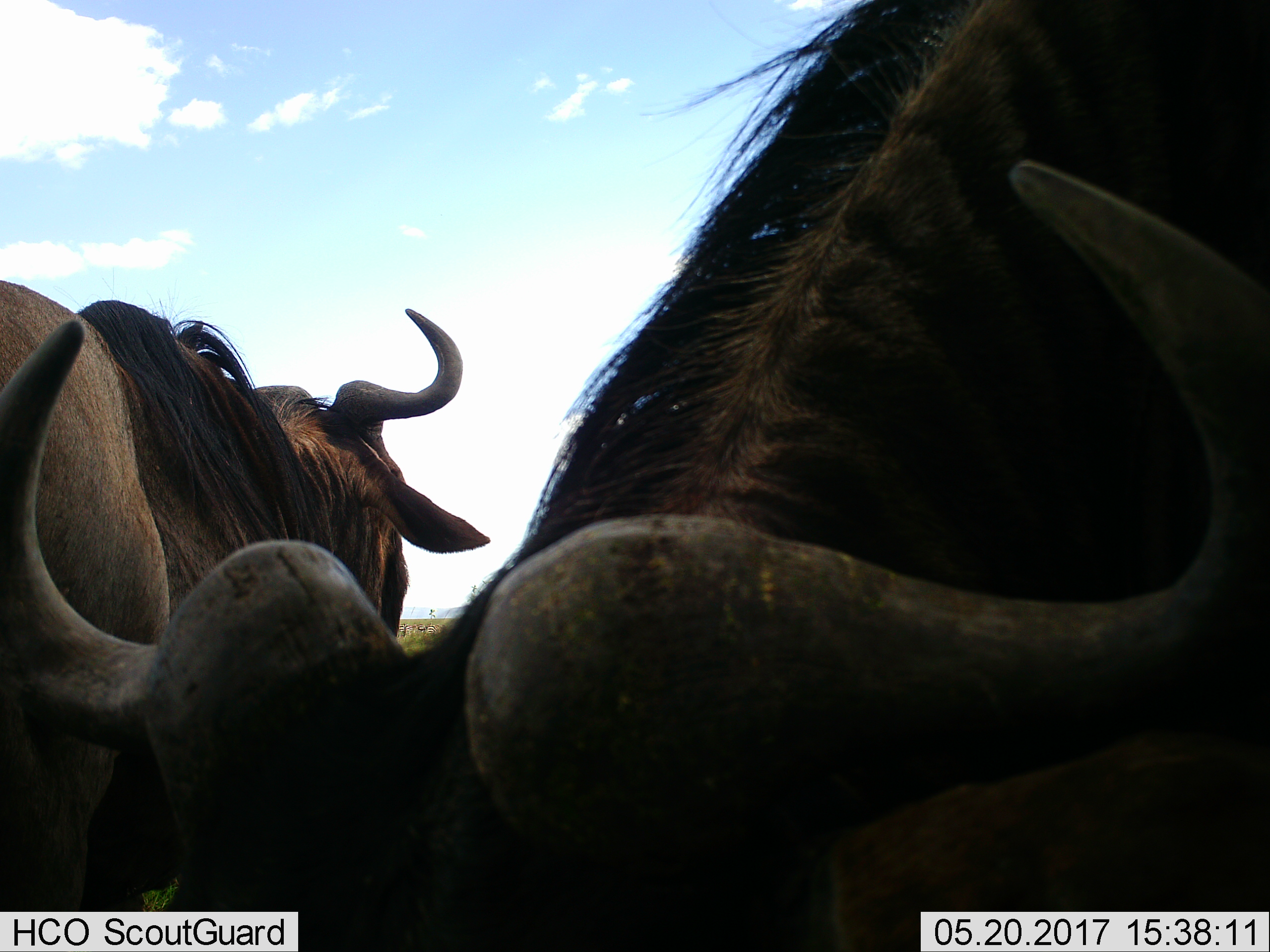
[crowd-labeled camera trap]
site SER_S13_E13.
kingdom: Animalia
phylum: Chordata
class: Mammalia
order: Artiodactyla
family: Bovidae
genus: Connochaetes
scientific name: Connochaetes taurinus taurinus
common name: blue wildebeest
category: wildebeestblue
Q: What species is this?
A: Wildebeestblue (blue wildebeest) (Connochaetes taurinus taurinus).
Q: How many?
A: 2.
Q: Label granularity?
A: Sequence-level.